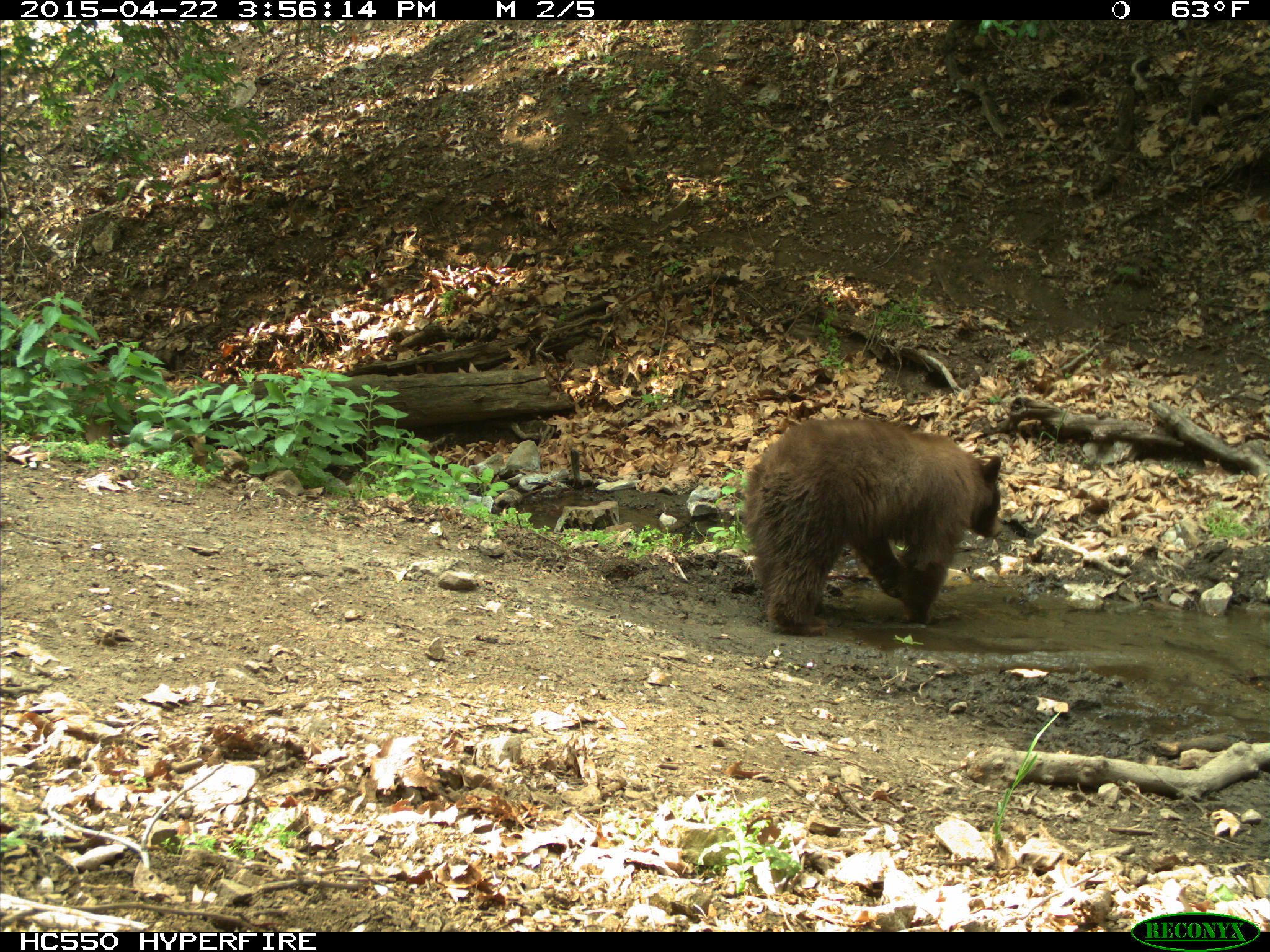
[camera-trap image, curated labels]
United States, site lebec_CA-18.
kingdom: Animalia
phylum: Chordata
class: Mammalia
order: Carnivora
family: Ursidae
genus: Ursus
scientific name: Ursus americanus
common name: american black bear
Ursus americanus (american black bear).